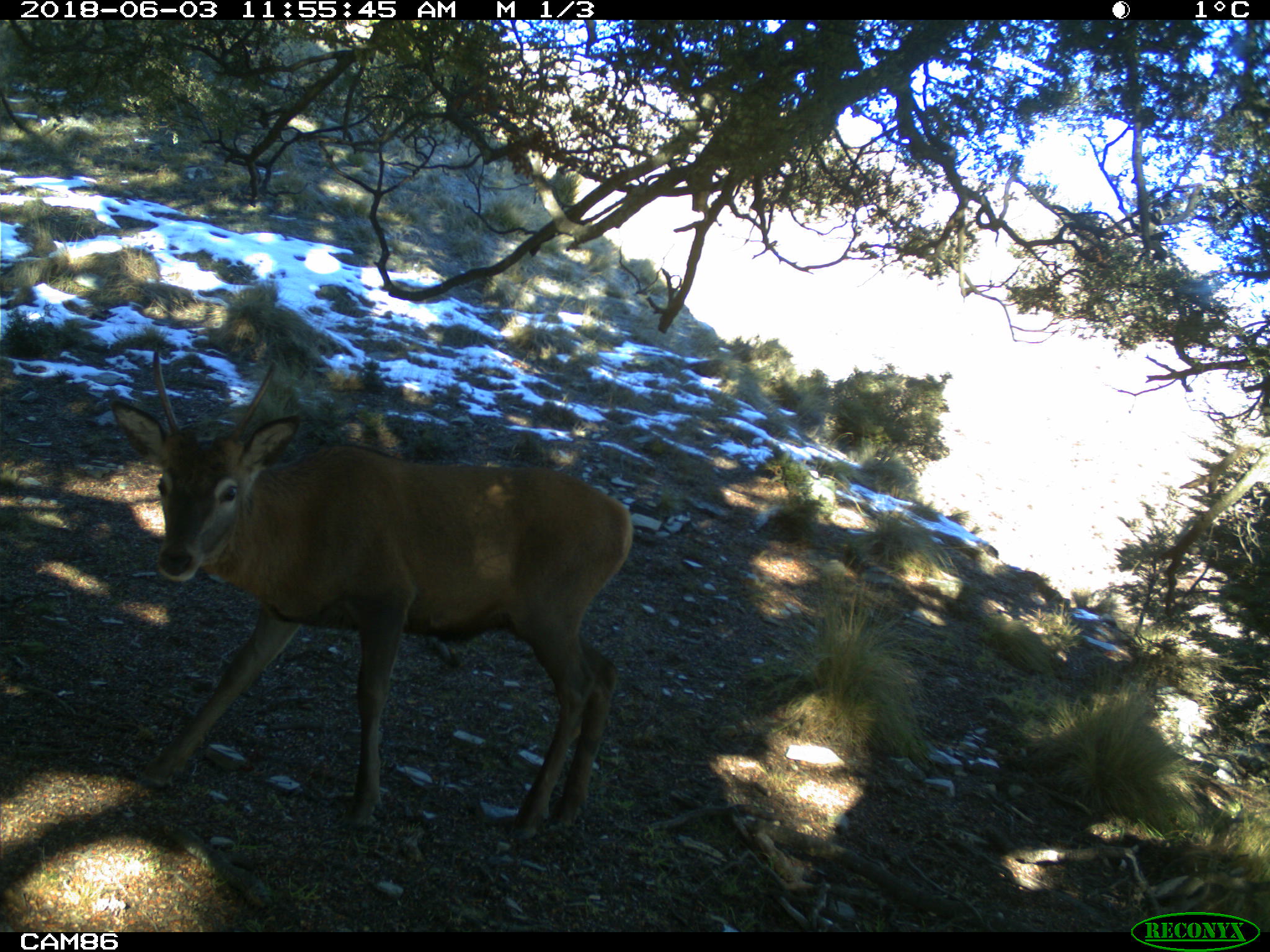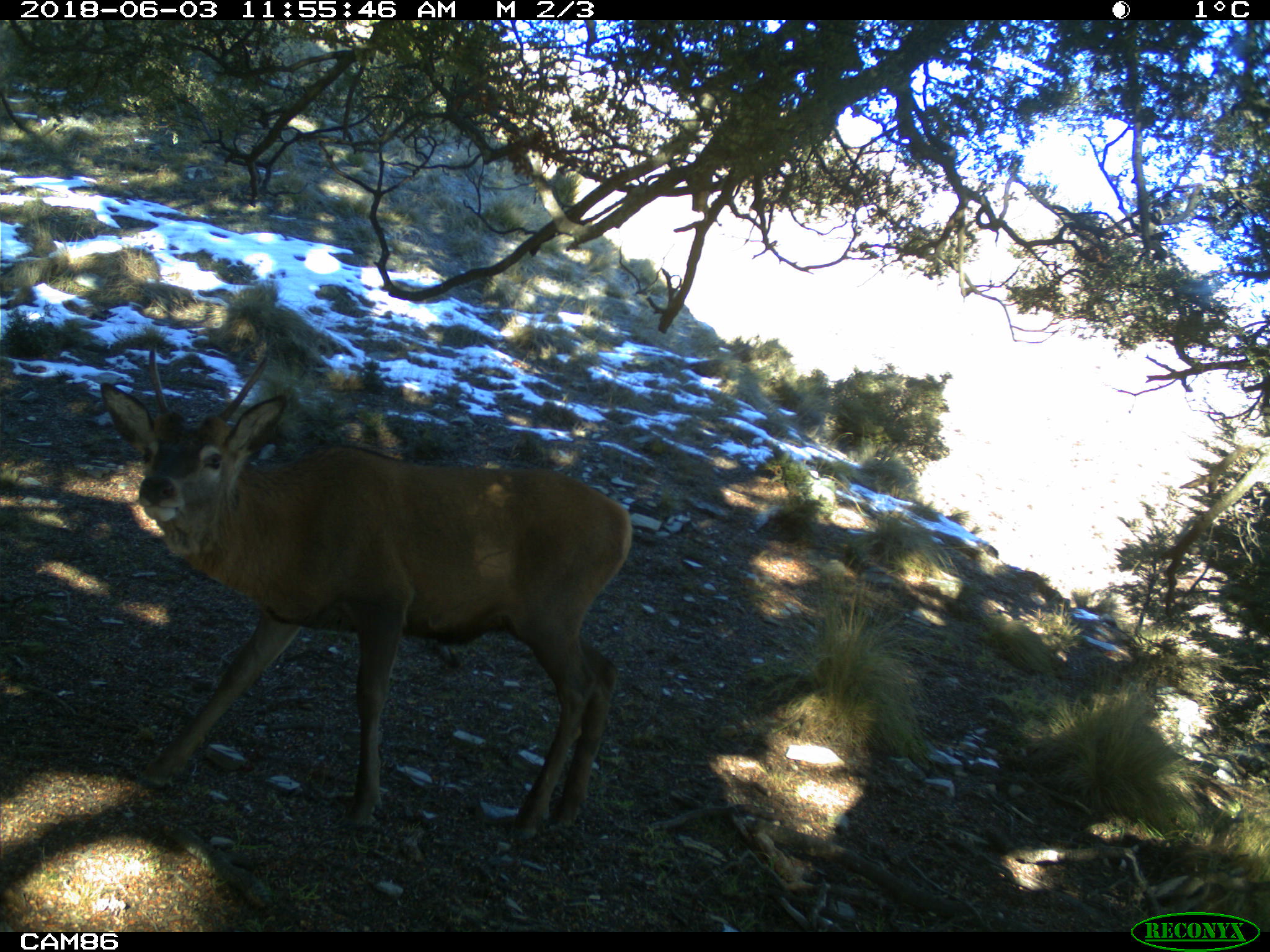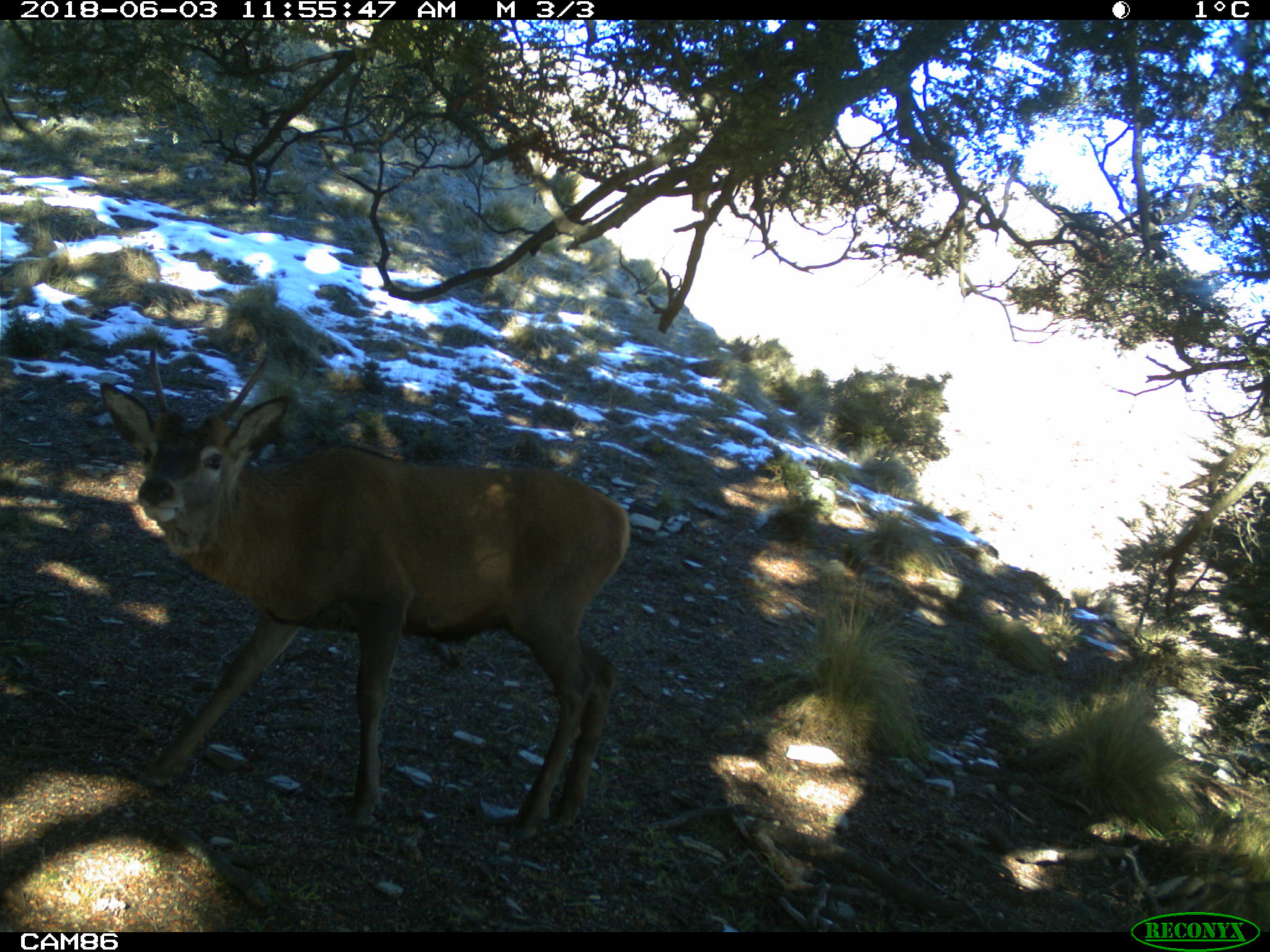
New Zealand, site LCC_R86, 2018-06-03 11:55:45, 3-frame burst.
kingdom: Animalia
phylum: Chordata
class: Mammalia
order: Artiodactyla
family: Cervidae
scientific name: Cervidae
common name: deer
Deer (Cervidae).